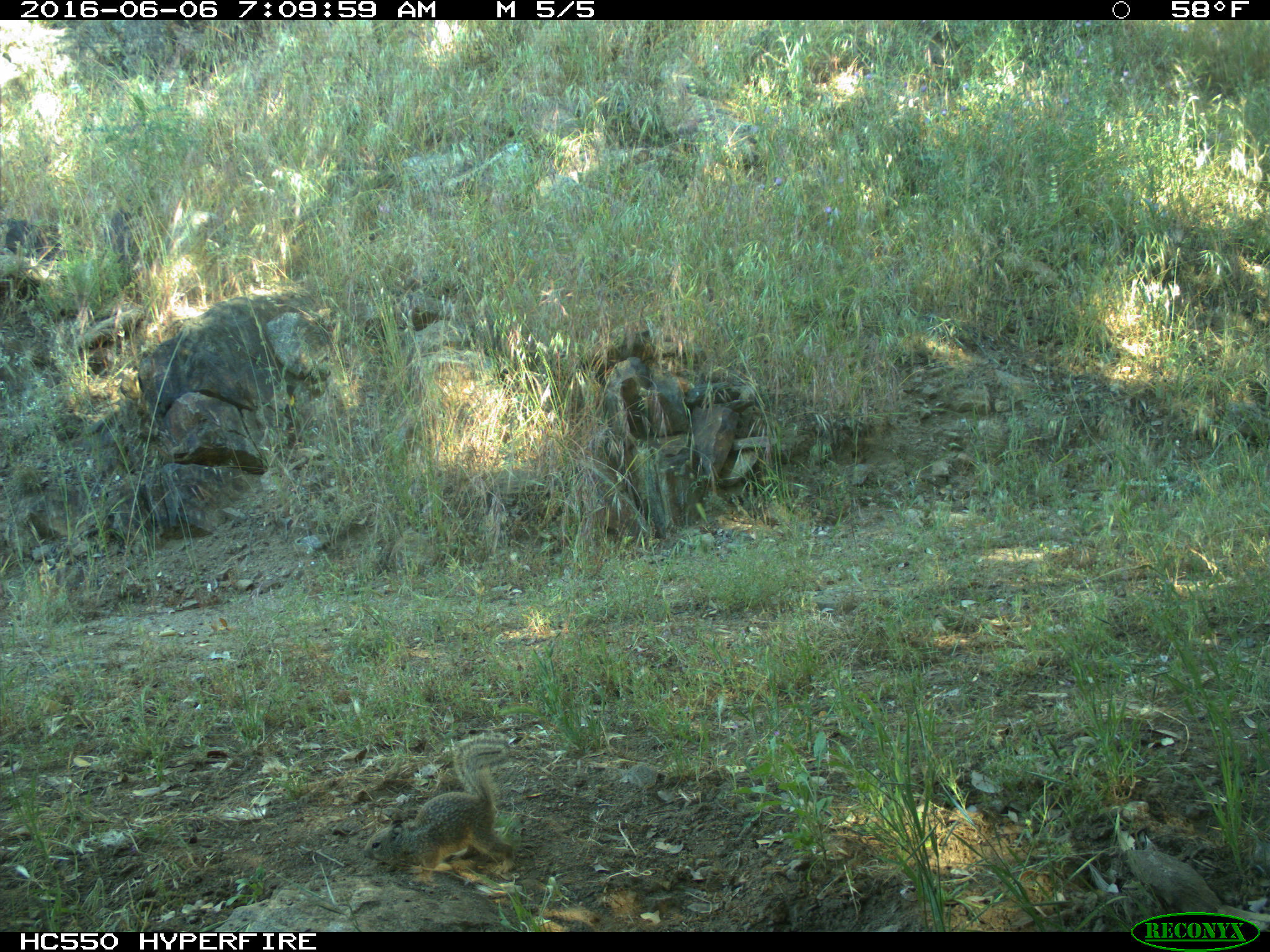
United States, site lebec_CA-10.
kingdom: Animalia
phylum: Chordata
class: Mammalia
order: Rodentia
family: Sciuridae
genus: Otospermophilus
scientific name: Otospermophilus beecheyi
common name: california ground squirrel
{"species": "Otospermophilus beecheyi (california ground squirrel)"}